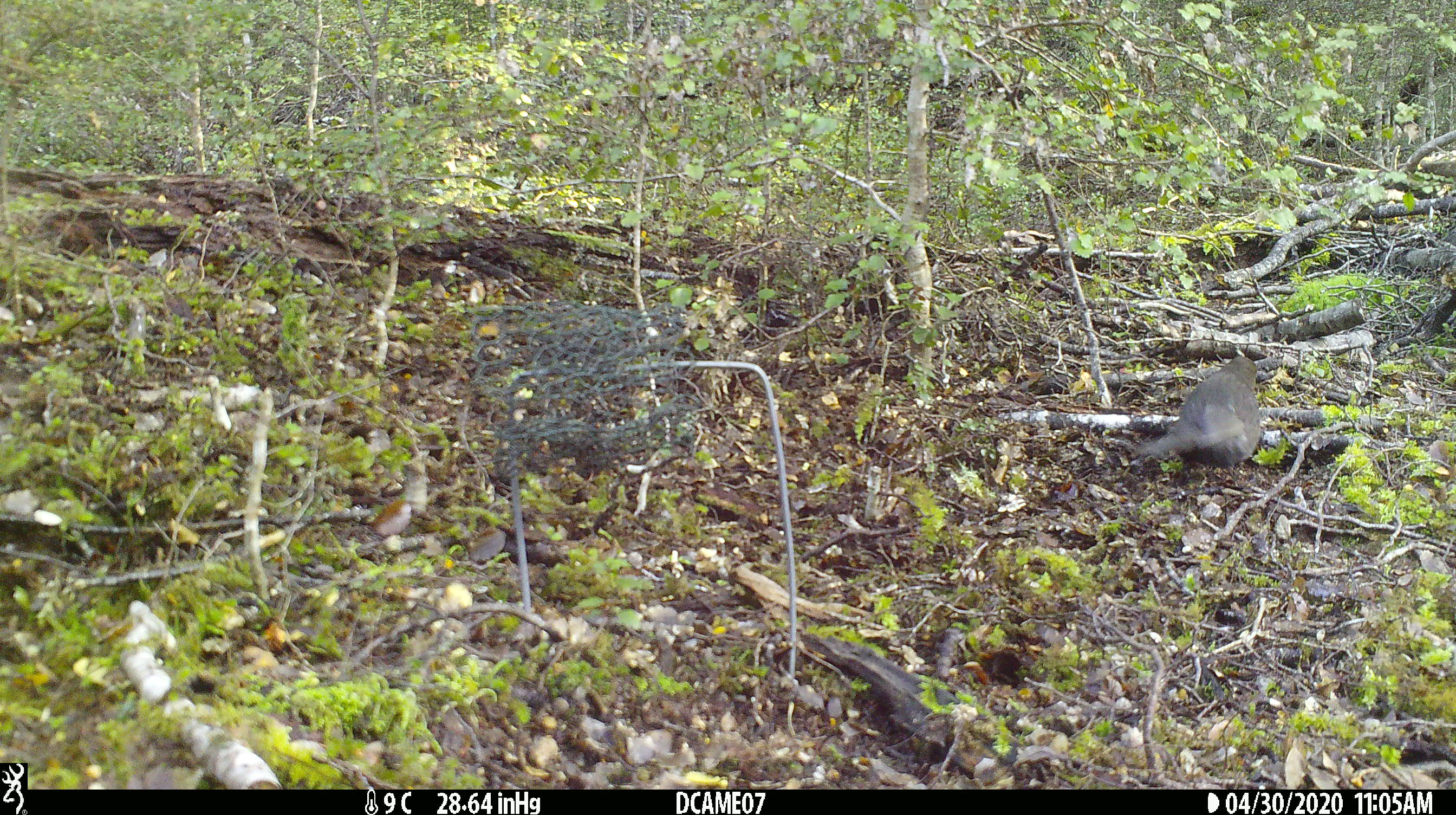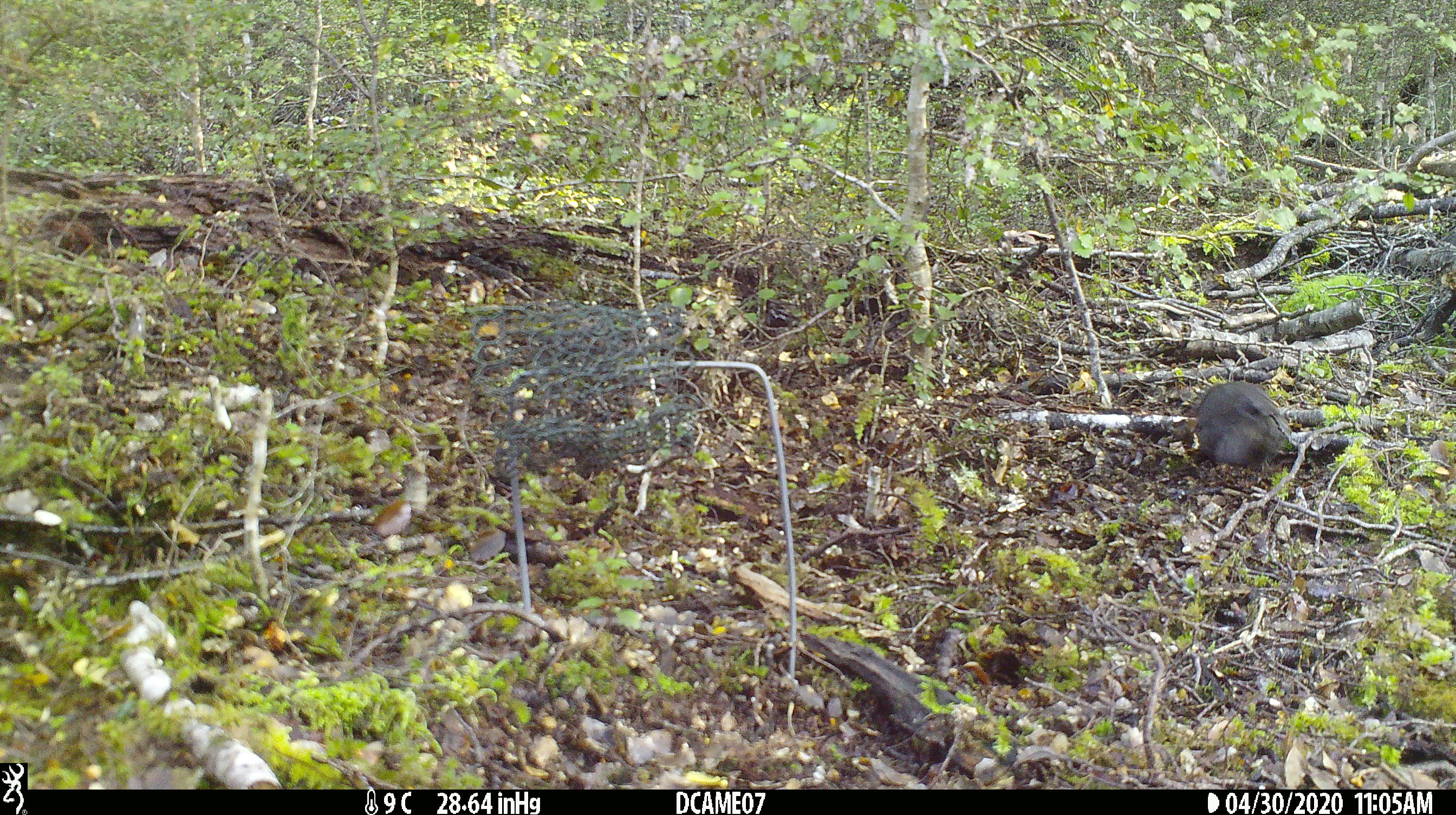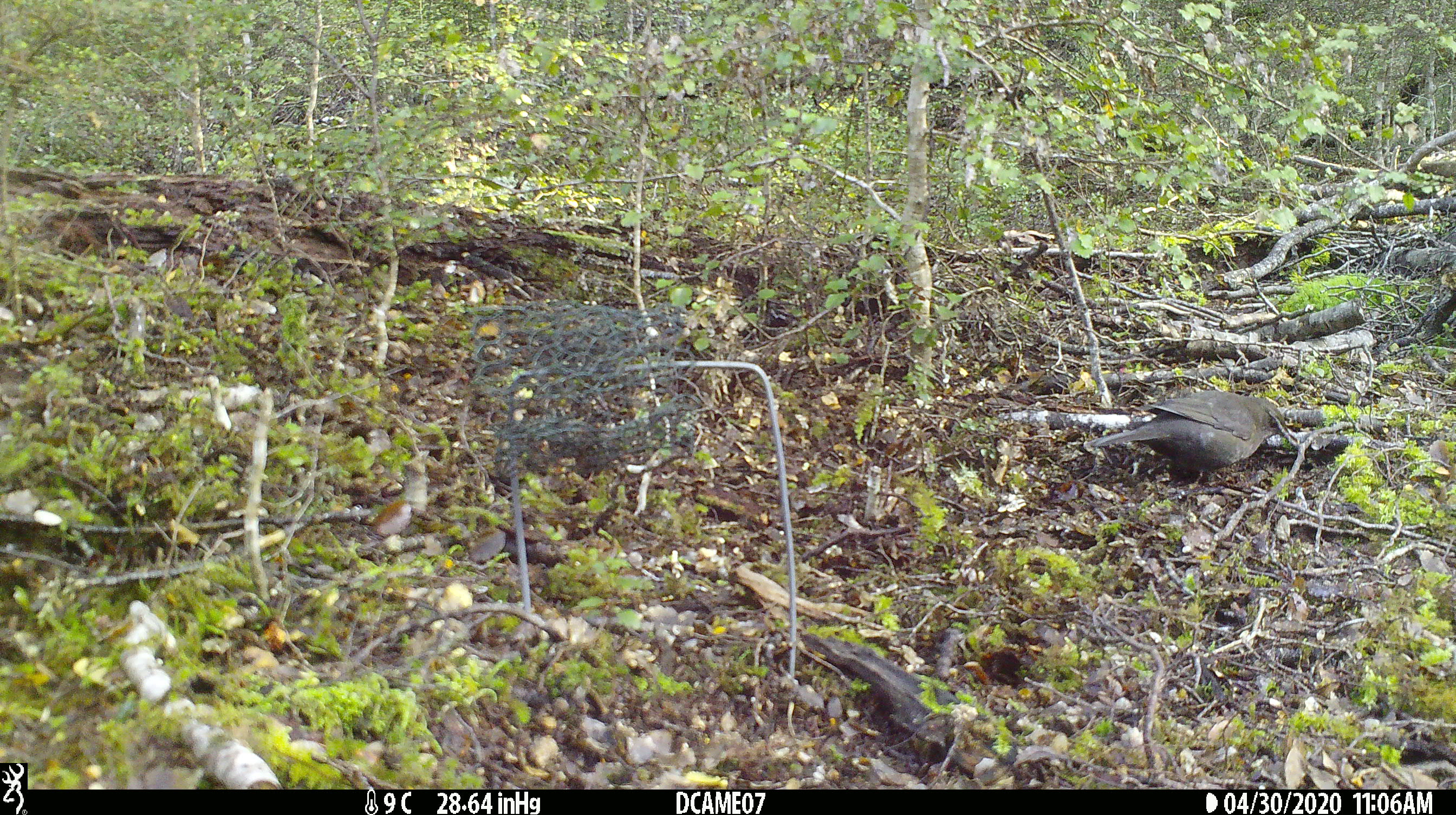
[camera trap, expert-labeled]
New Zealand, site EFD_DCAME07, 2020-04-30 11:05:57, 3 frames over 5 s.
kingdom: Animalia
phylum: Chordata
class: Aves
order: Passeriformes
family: Turdidae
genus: Turdus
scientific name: Turdus merula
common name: eurasian blackbird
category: blackbird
Blackbird (eurasian blackbird) (Turdus merula).